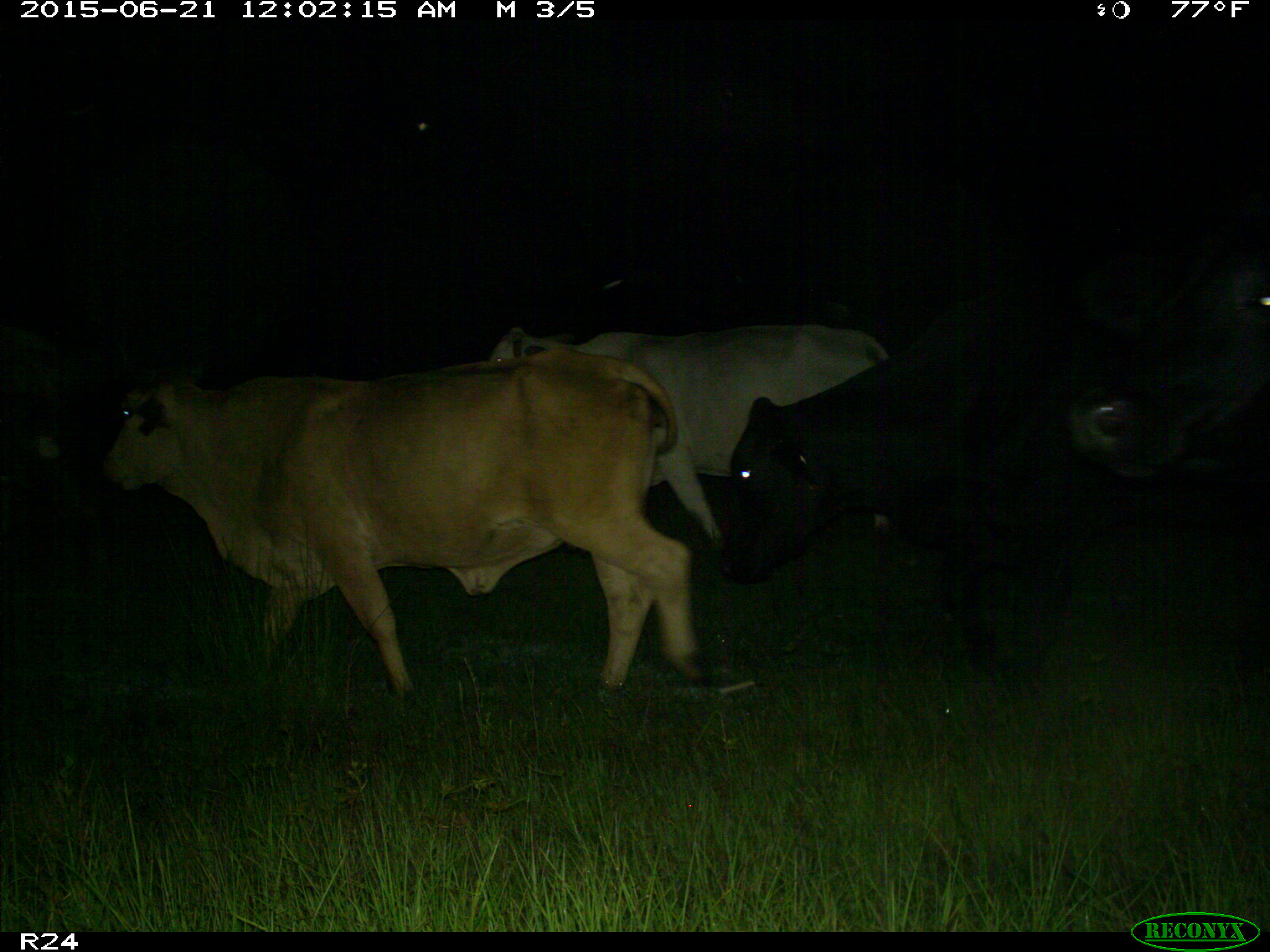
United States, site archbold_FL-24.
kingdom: Animalia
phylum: Chordata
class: Mammalia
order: Artiodactyla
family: Bovidae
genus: Bos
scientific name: Bos taurus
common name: domestic cow